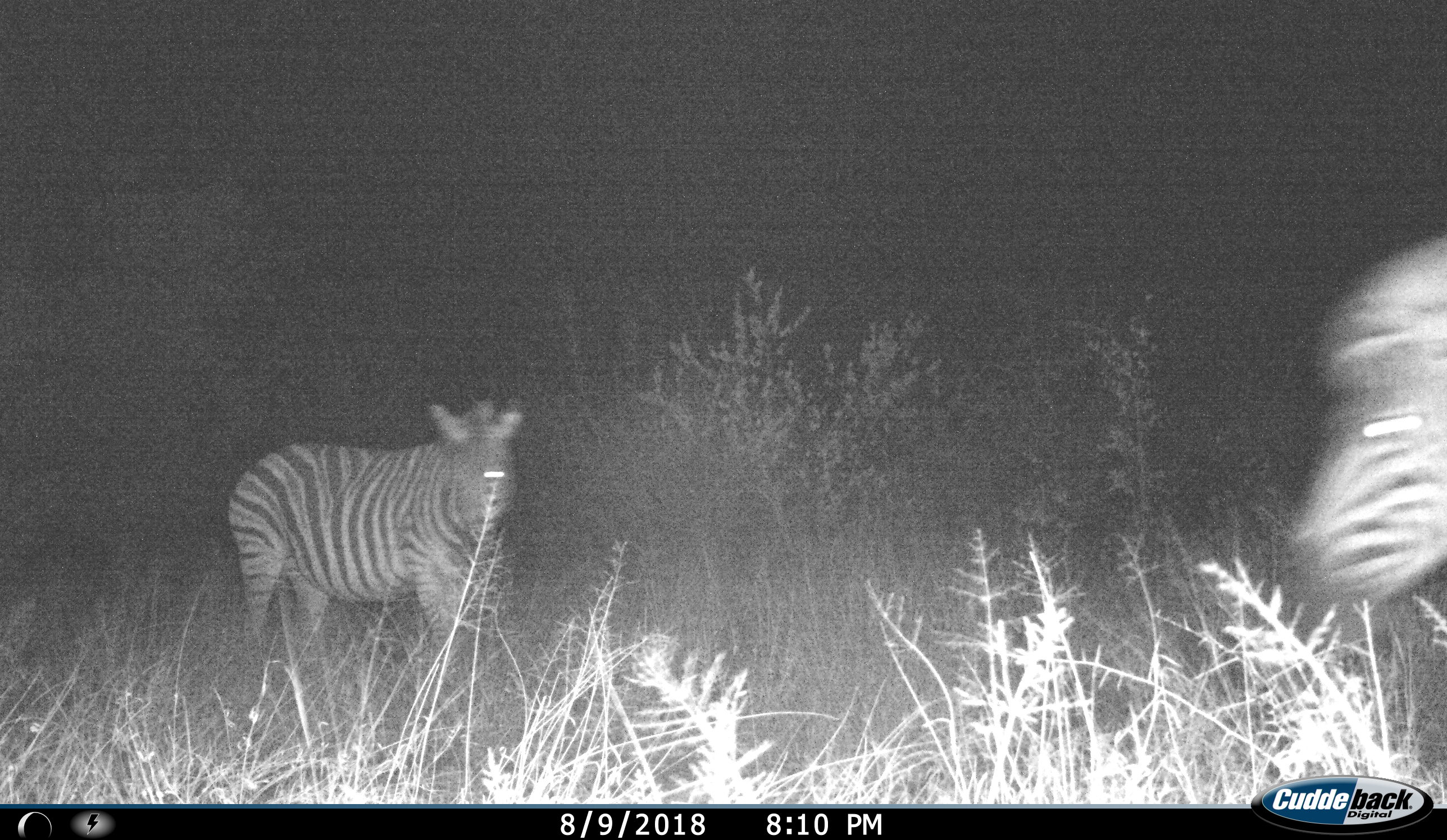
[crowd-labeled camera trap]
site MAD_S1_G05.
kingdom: Animalia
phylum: Chordata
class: Mammalia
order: Perissodactyla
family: Equidae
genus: Equus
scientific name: Equus quagga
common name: plains zebra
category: zebraplains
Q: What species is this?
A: Zebraplains (plains zebra) (Equus quagga).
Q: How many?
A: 2.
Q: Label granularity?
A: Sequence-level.